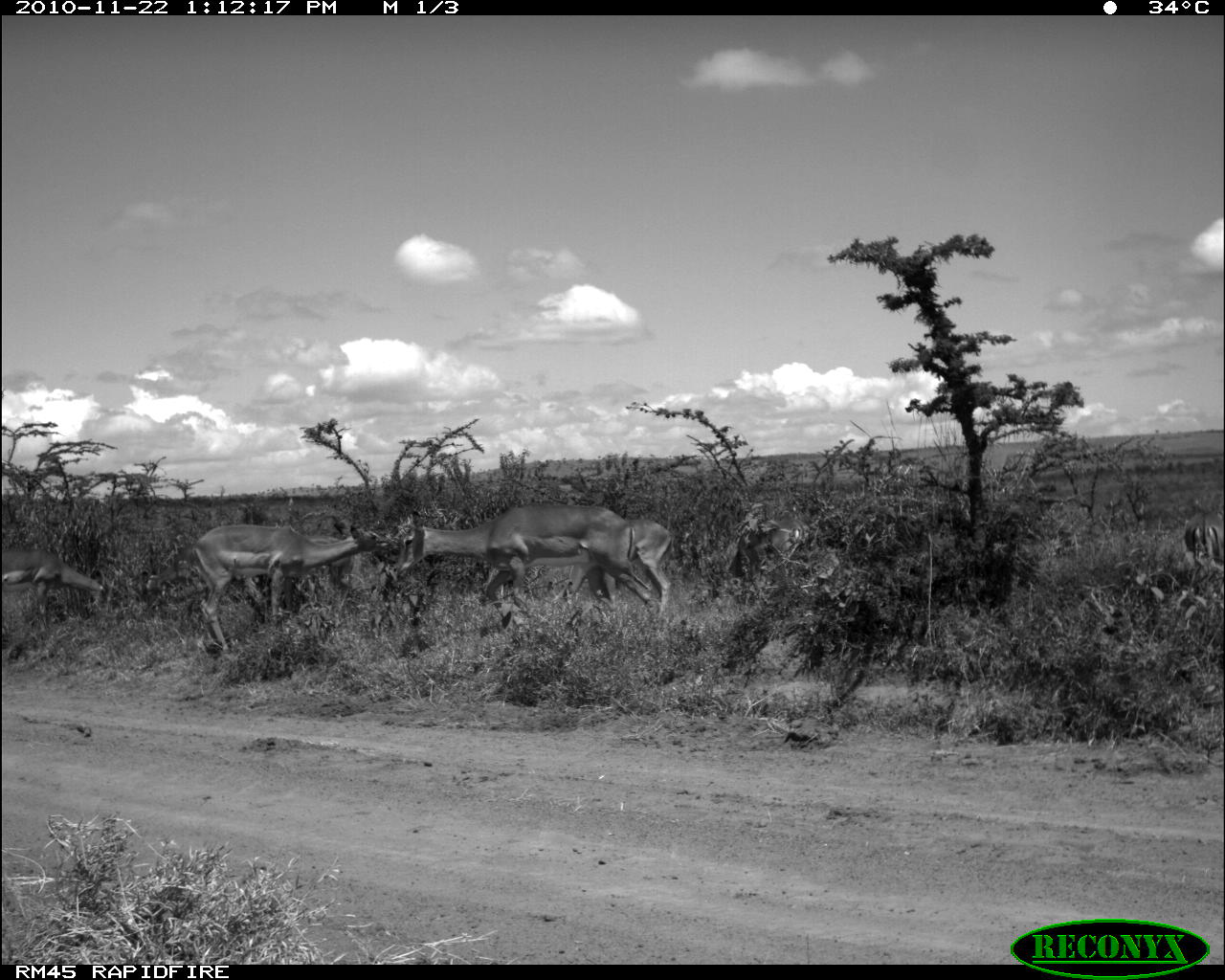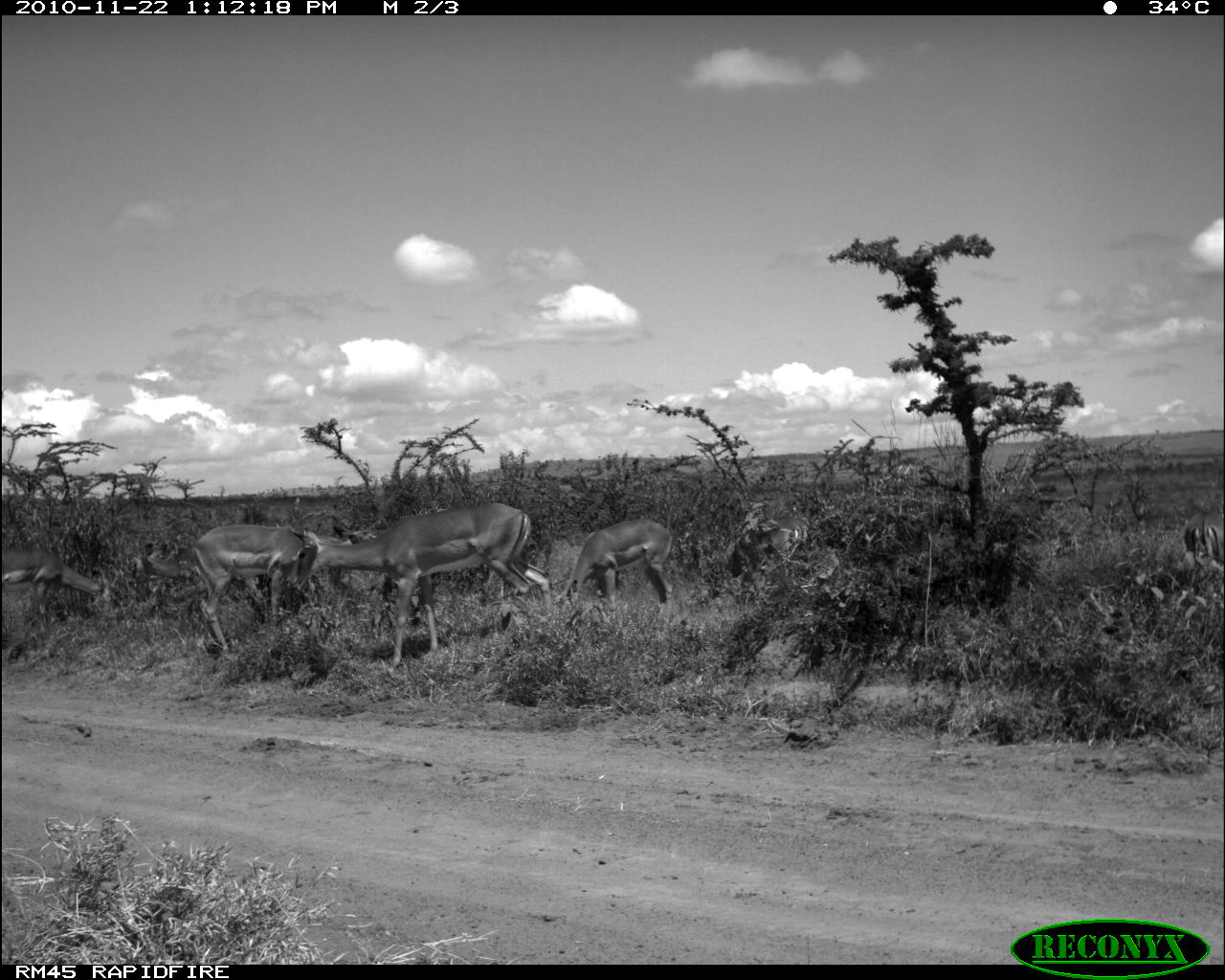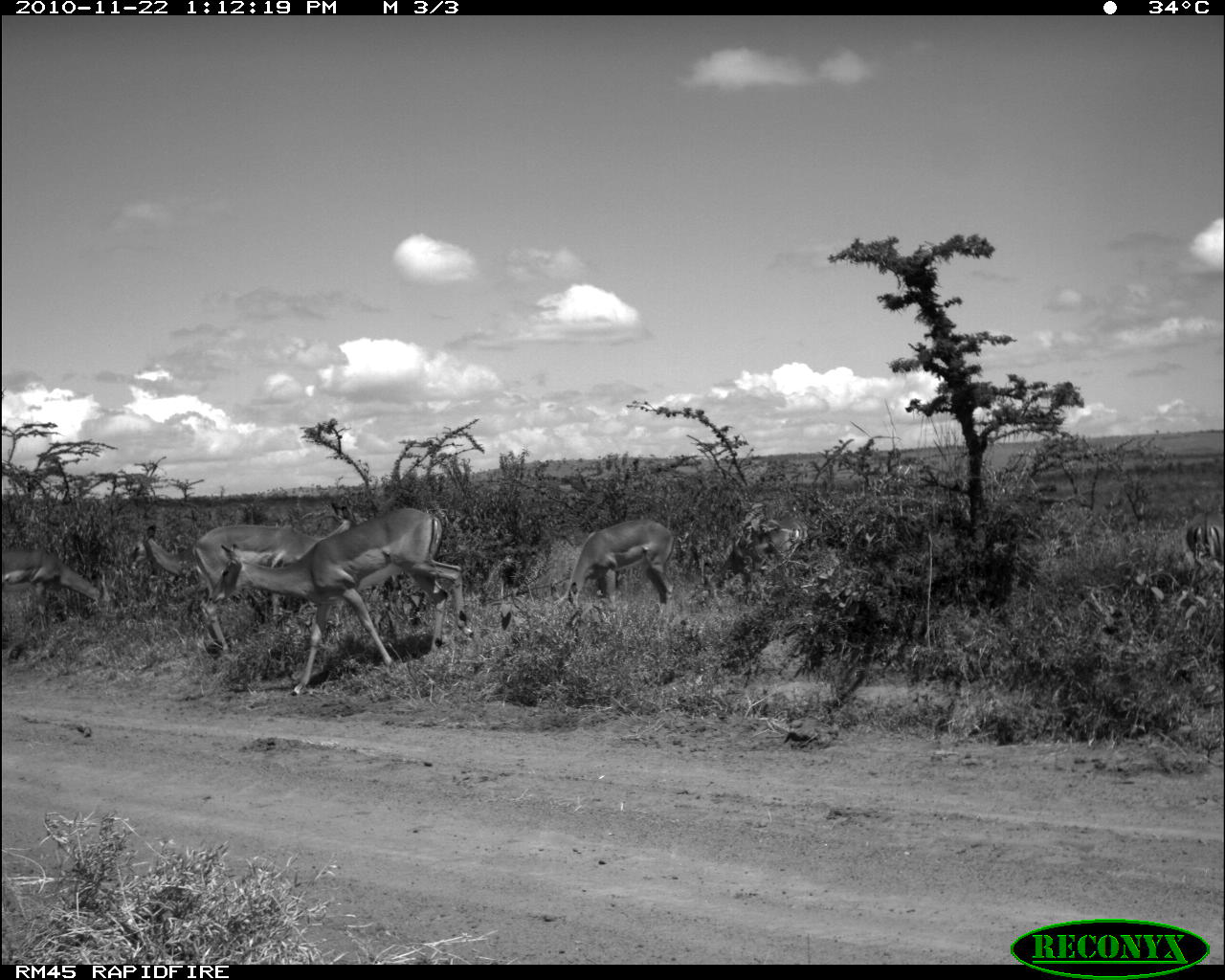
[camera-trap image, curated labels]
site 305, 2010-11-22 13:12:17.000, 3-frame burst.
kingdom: Animalia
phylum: Chordata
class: Mammalia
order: Artiodactyla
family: Bovidae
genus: Aepyceros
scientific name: Aepyceros melampus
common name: impala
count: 4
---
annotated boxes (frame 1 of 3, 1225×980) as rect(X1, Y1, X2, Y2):
aepyceros melampus: rect(390, 504, 662, 633); rect(190, 522, 390, 654); rect(546, 518, 675, 620); rect(2, 546, 114, 635); rect(721, 513, 814, 599); rect(1178, 499, 1225, 584)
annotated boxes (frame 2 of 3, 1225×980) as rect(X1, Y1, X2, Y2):
aepyceros melampus: rect(280, 498, 556, 677); rect(185, 515, 389, 657); rect(132, 539, 272, 645); rect(0, 543, 127, 644); rect(561, 517, 677, 624); rect(707, 515, 813, 602); rect(1173, 504, 1225, 580)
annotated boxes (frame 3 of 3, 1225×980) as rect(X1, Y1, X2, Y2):
aepyceros melampus: rect(208, 501, 468, 694); rect(185, 495, 389, 657); rect(132, 513, 272, 645); rect(0, 543, 127, 644); rect(561, 517, 677, 624); rect(697, 515, 813, 602); rect(1173, 504, 1225, 580)